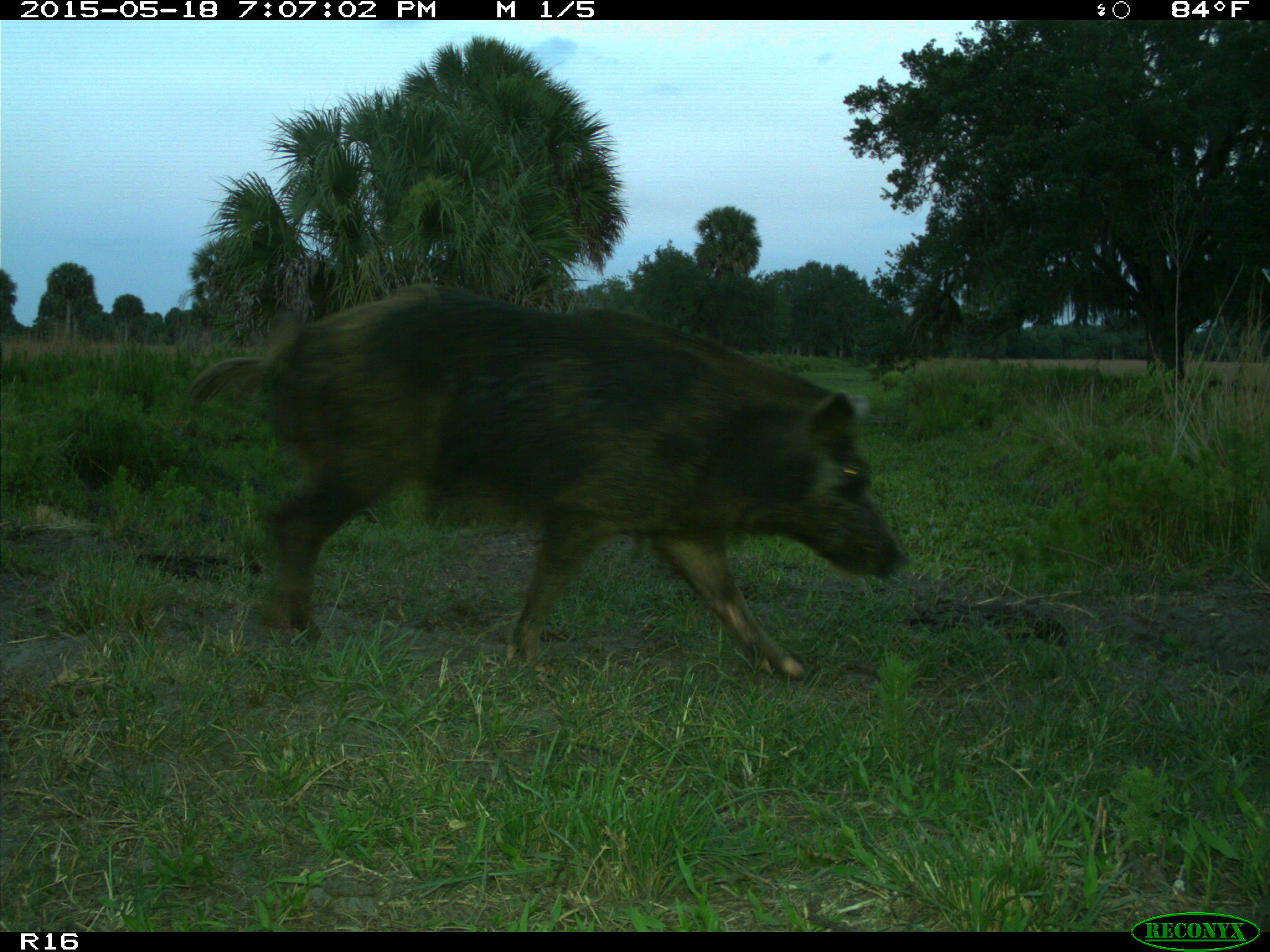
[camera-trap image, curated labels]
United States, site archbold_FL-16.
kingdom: Animalia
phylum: Chordata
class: Mammalia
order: Artiodactyla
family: Suidae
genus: Sus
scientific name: Sus scrofa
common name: wild boar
Sus scrofa (wild boar).